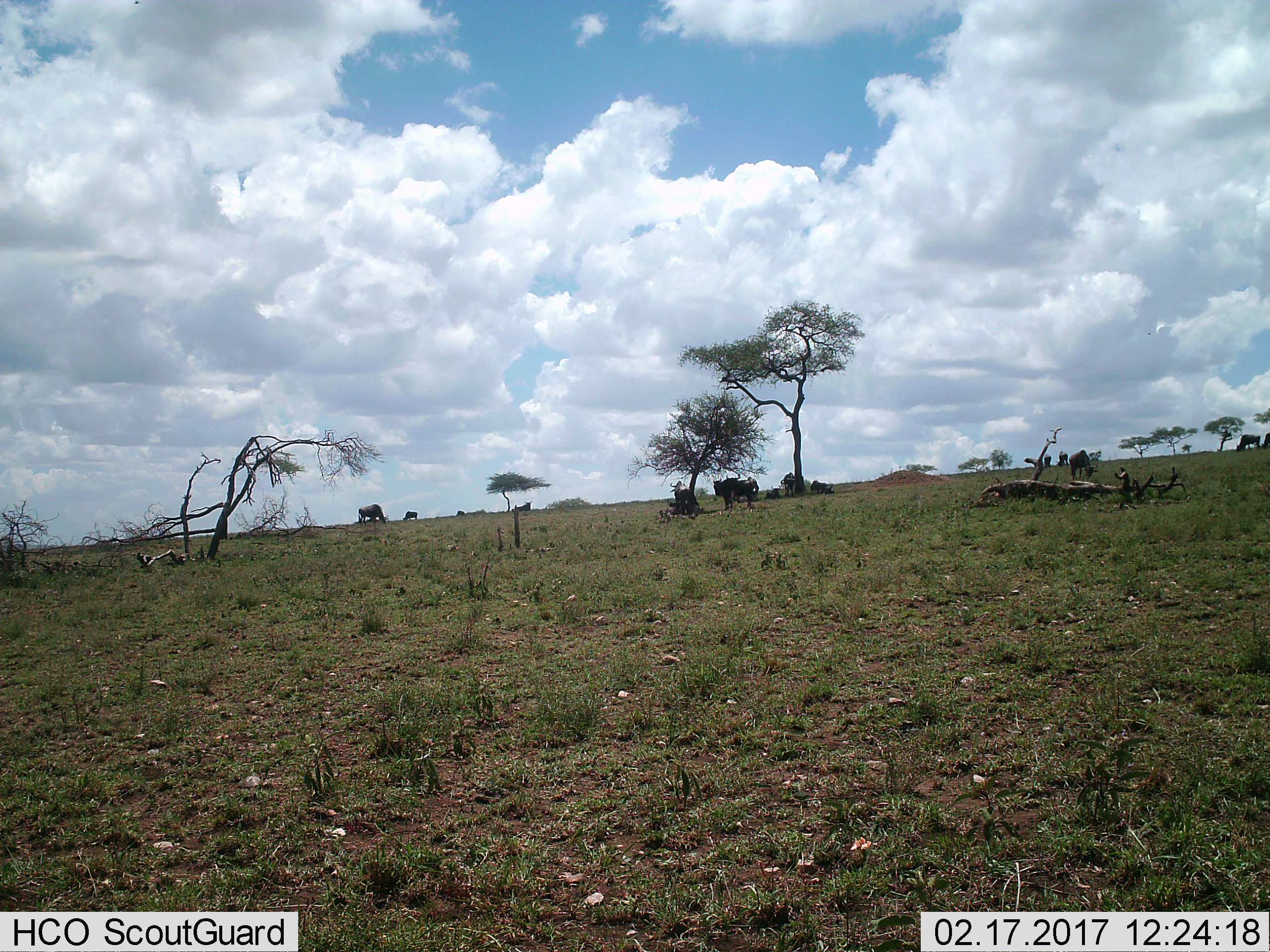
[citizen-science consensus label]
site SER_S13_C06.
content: unidentified animal